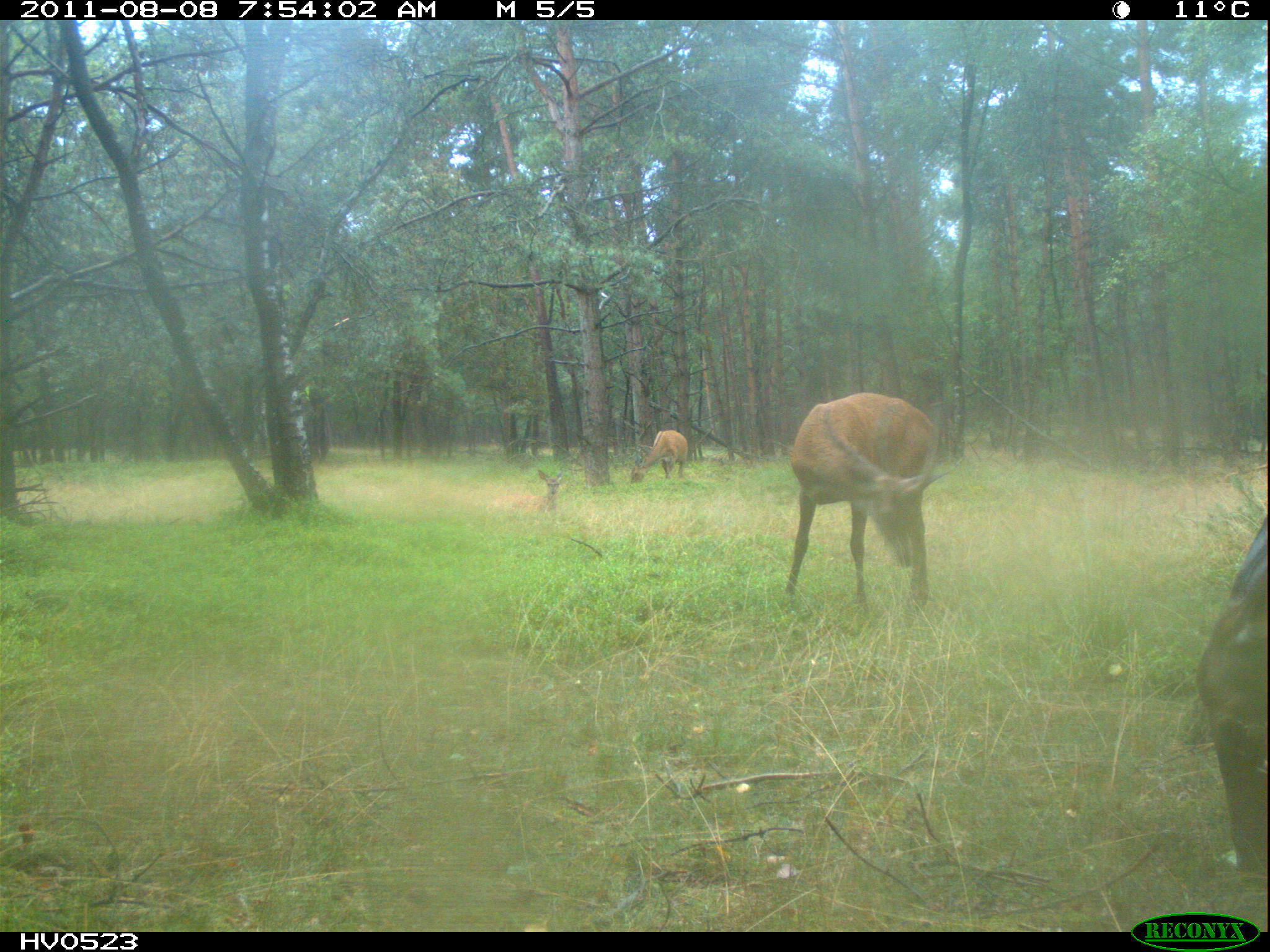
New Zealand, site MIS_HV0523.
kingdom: Animalia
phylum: Chordata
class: Mammalia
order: Artiodactyla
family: Cervidae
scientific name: Cervidae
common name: deer